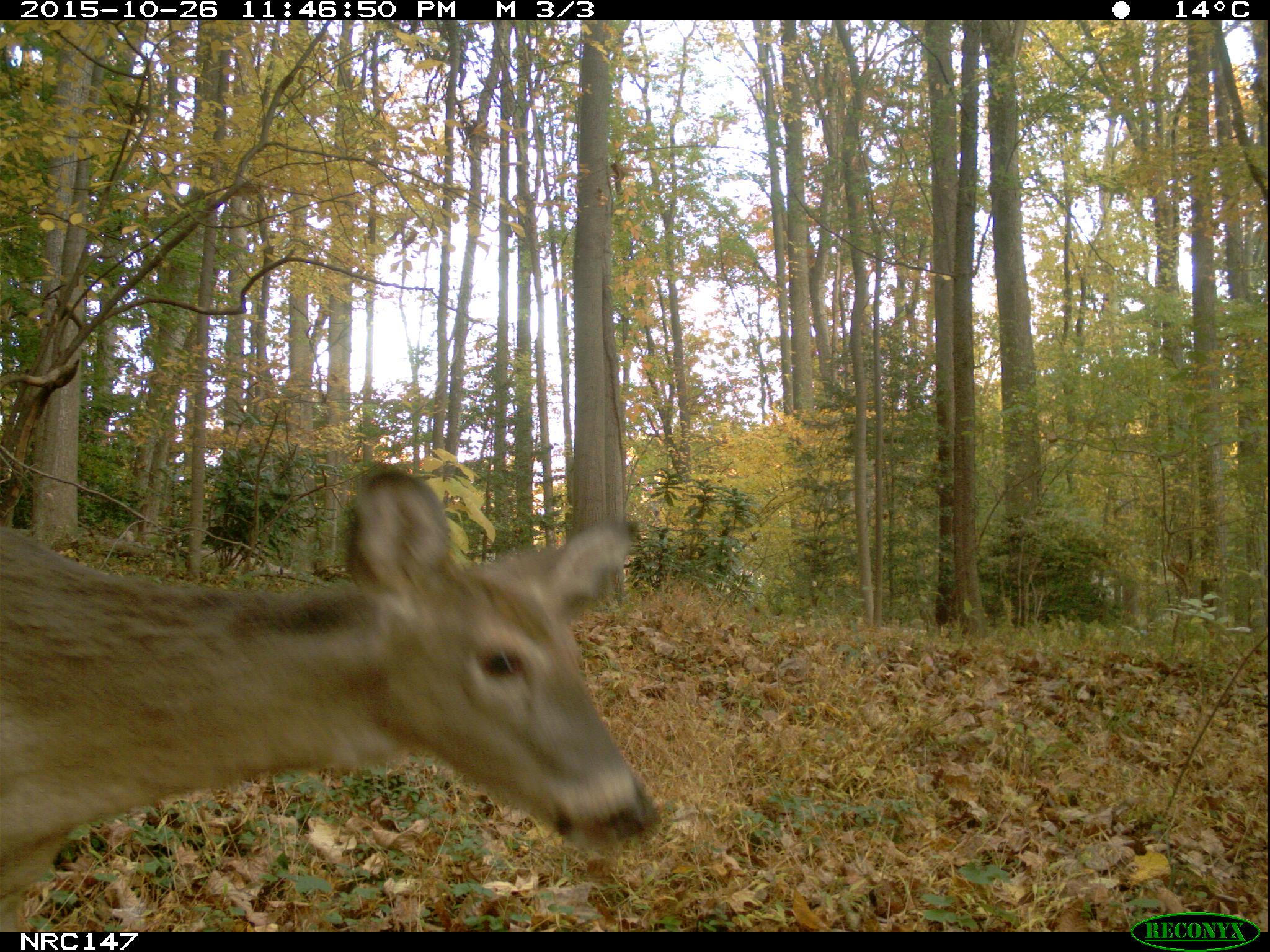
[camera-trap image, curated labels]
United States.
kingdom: Animalia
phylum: Chordata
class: Mammalia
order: Artiodactyla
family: Cervidae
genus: Odocoileus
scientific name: Odocoileus virginianus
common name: white-tailed deer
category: White Tailed Deer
White Tailed Deer (white-tailed deer) (Odocoileus virginianus).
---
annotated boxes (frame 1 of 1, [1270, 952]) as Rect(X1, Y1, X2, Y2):
White Tailed Deer: Rect(0, 461, 669, 902)